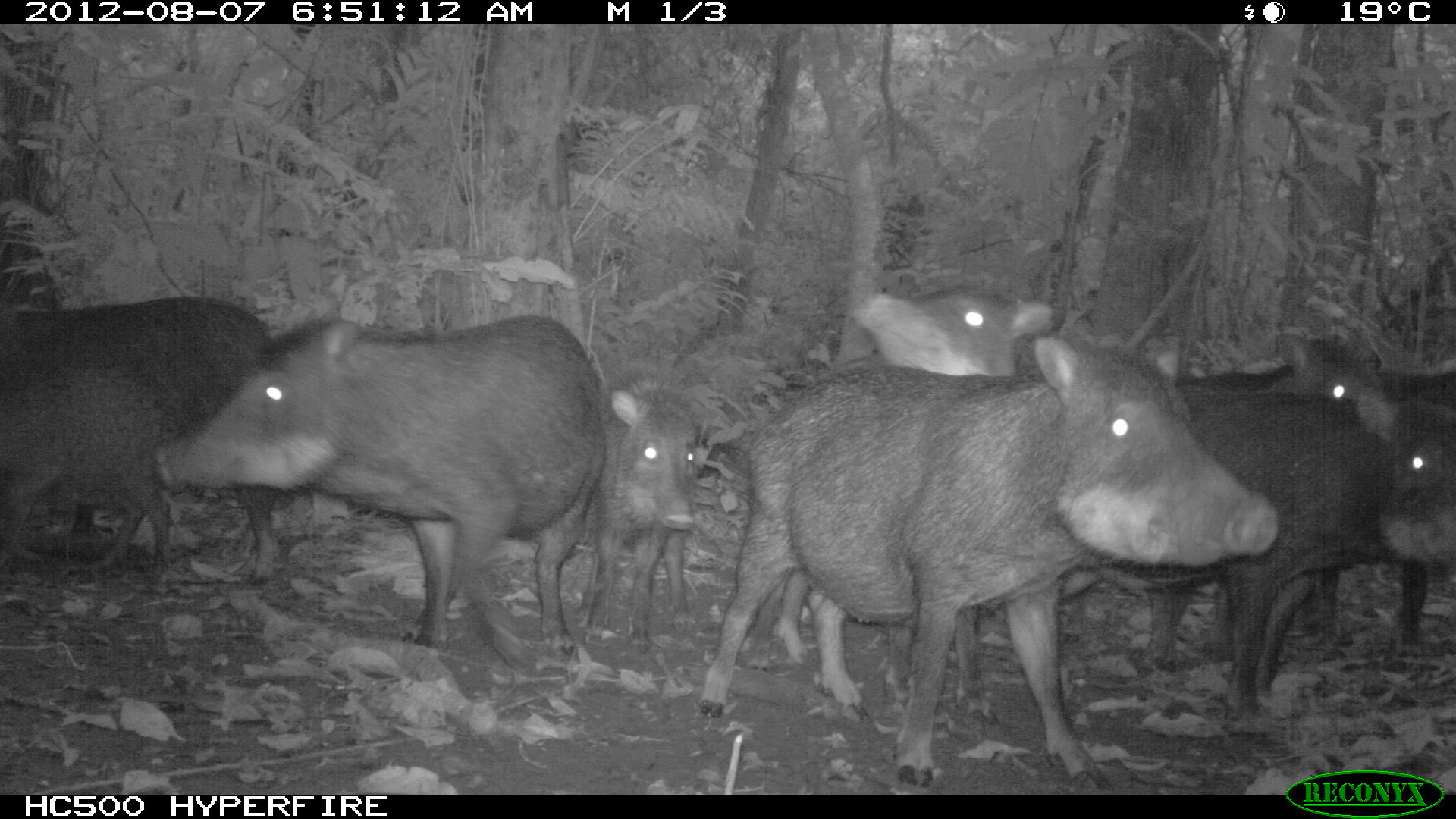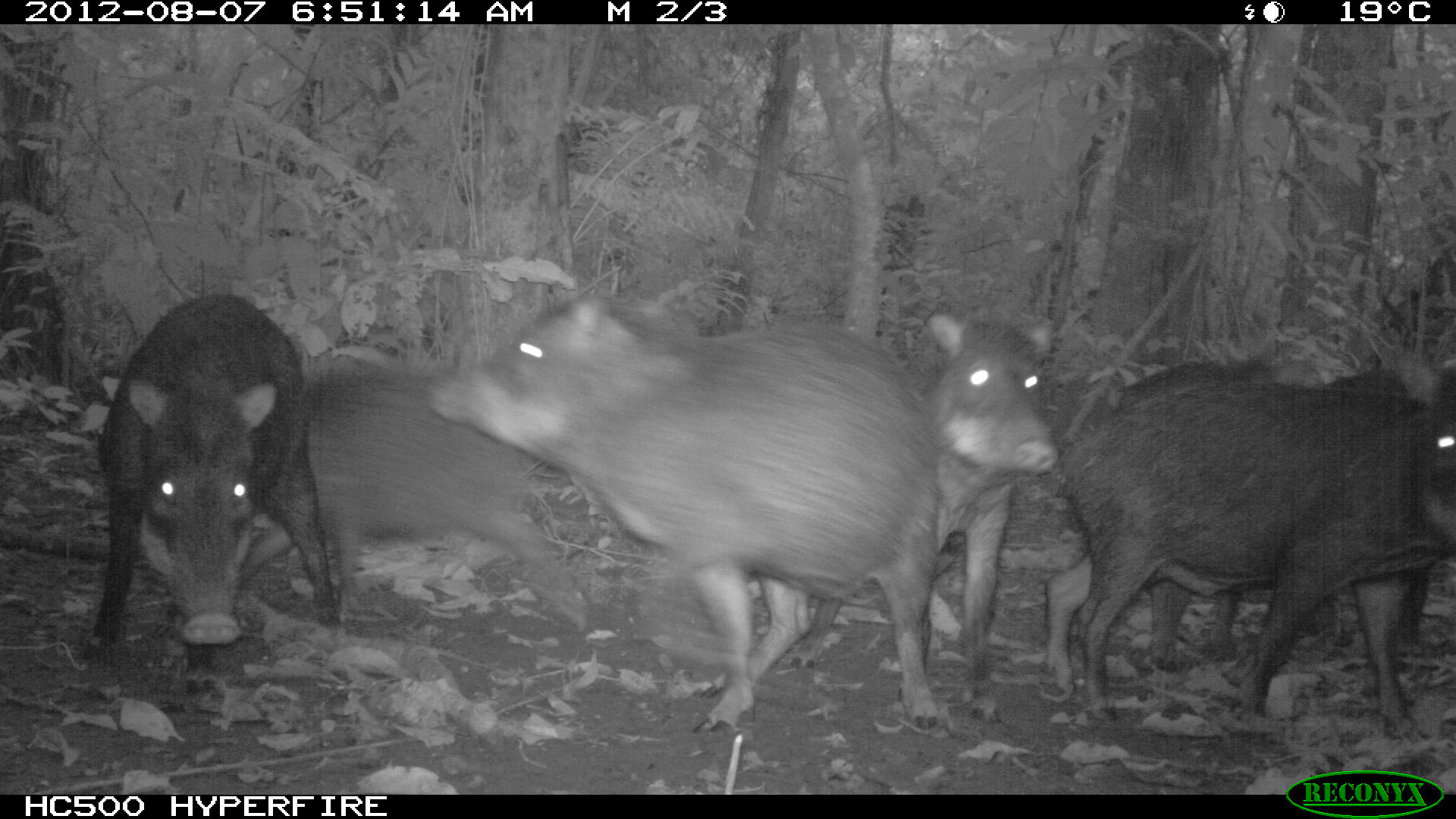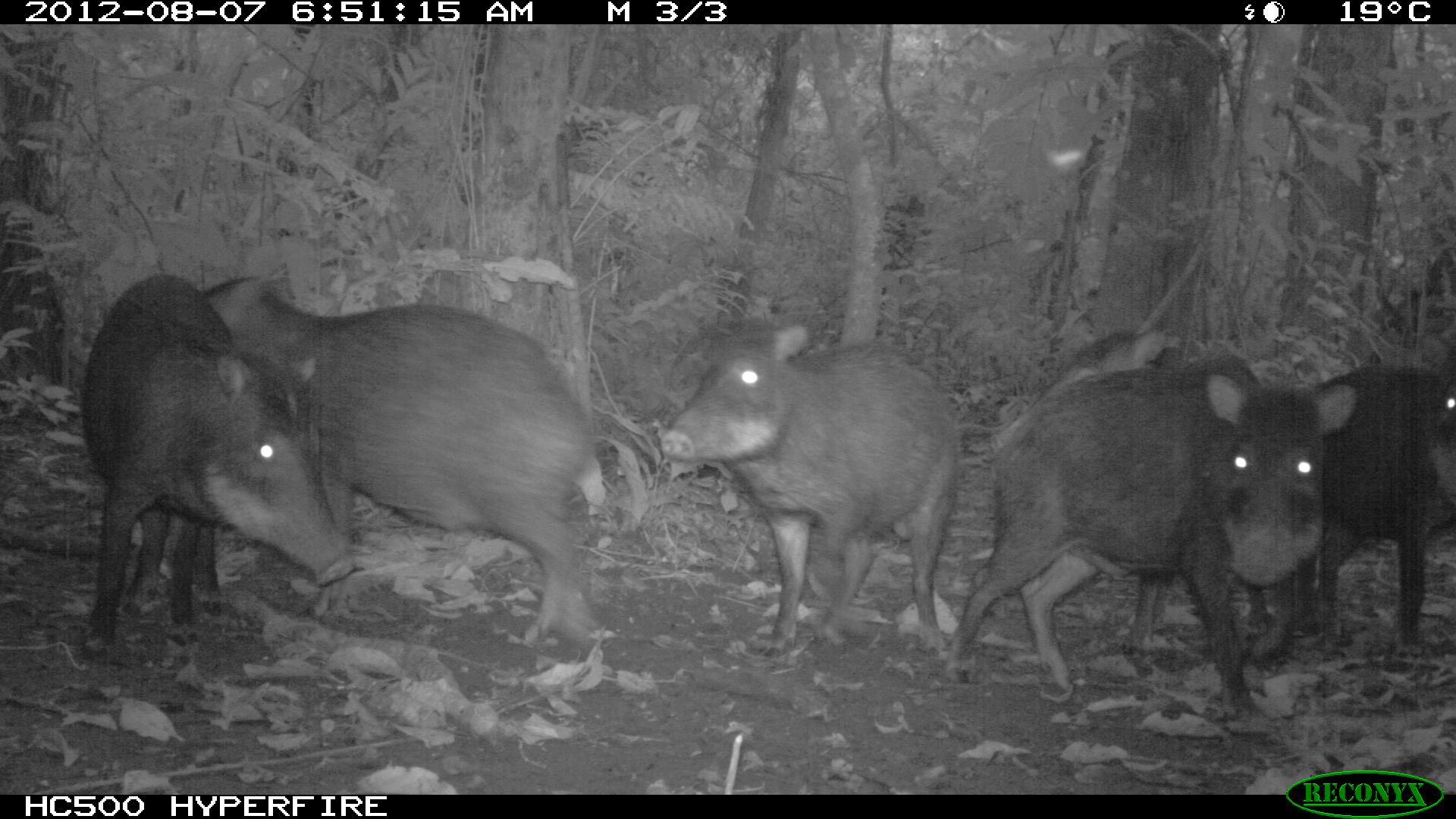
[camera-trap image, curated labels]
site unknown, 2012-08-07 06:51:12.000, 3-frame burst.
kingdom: Animalia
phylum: Chordata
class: Mammalia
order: Artiodactyla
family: Tayassuidae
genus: Tayassu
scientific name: Tayassu pecari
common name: white-lipped peccary